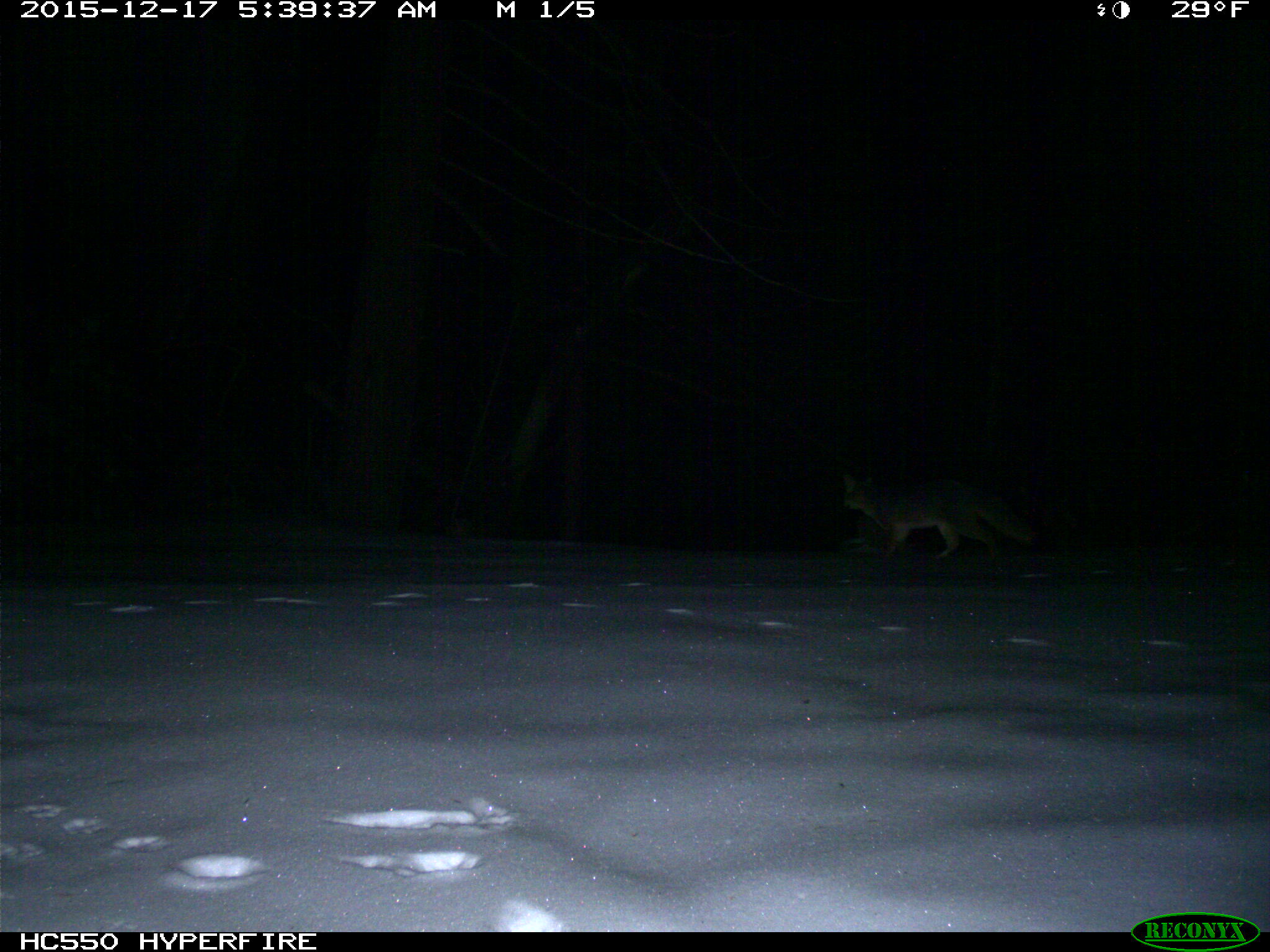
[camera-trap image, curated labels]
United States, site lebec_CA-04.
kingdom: Animalia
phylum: Chordata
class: Mammalia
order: Carnivora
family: Canidae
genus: Urocyon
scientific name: Urocyon cinereoargenteus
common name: gray fox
Urocyon cinereoargenteus (gray fox).